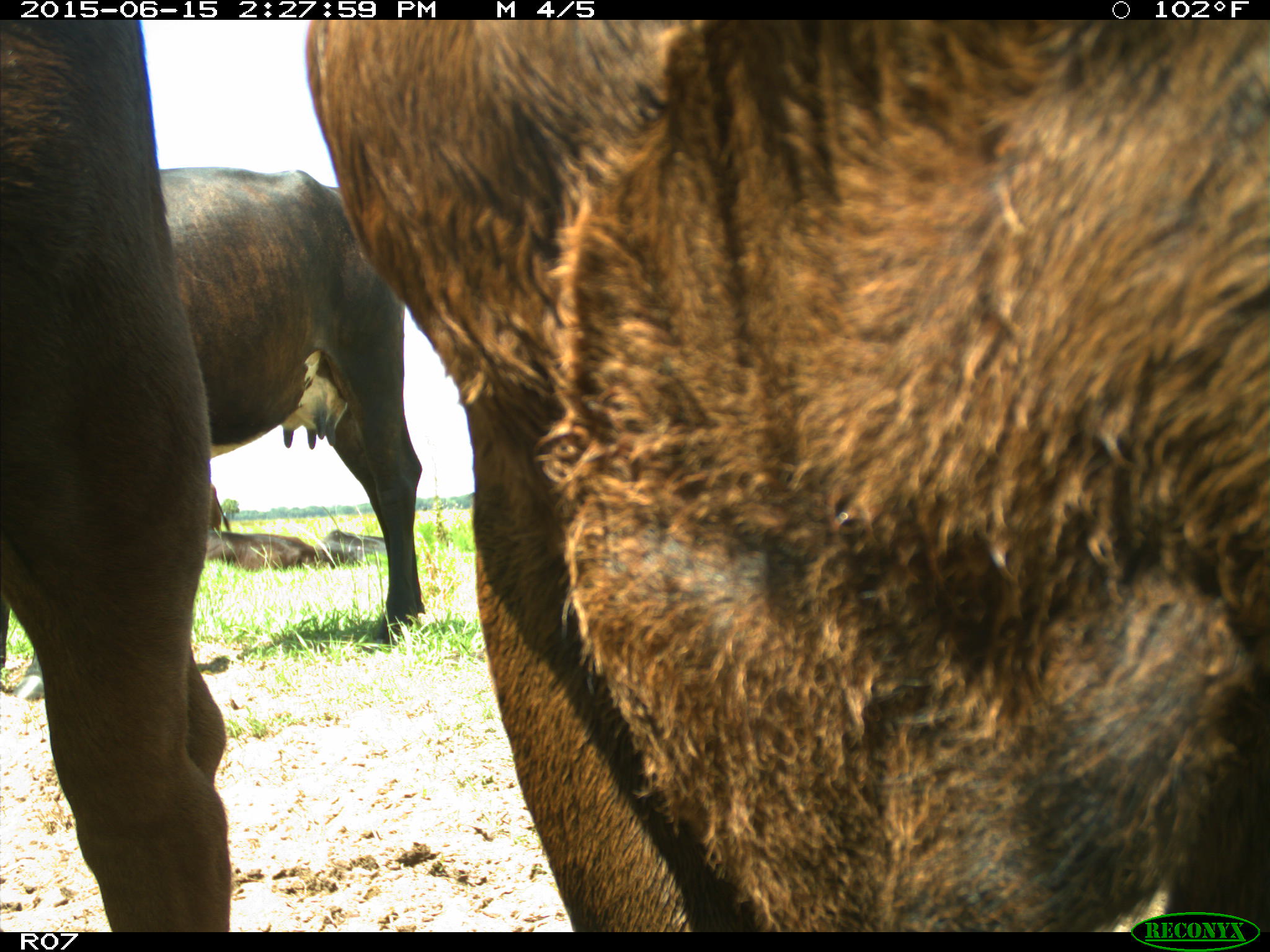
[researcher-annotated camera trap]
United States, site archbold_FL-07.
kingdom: Animalia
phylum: Chordata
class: Mammalia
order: Artiodactyla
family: Bovidae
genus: Bos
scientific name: Bos taurus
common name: domestic cow